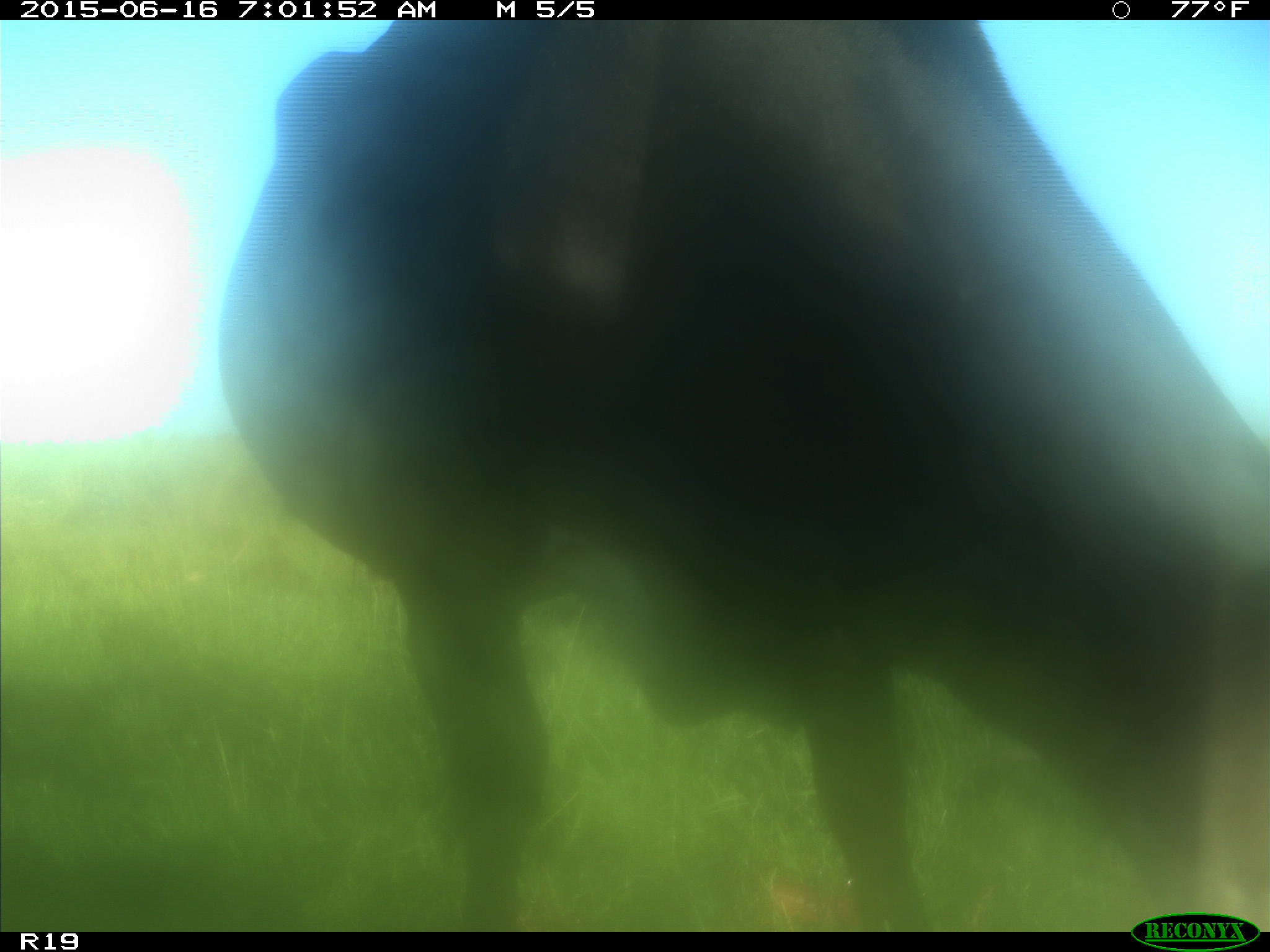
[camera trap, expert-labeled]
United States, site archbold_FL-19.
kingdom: Animalia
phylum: Chordata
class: Mammalia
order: Artiodactyla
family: Bovidae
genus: Bos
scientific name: Bos taurus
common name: domestic cow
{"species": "Bos taurus (domestic cow)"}